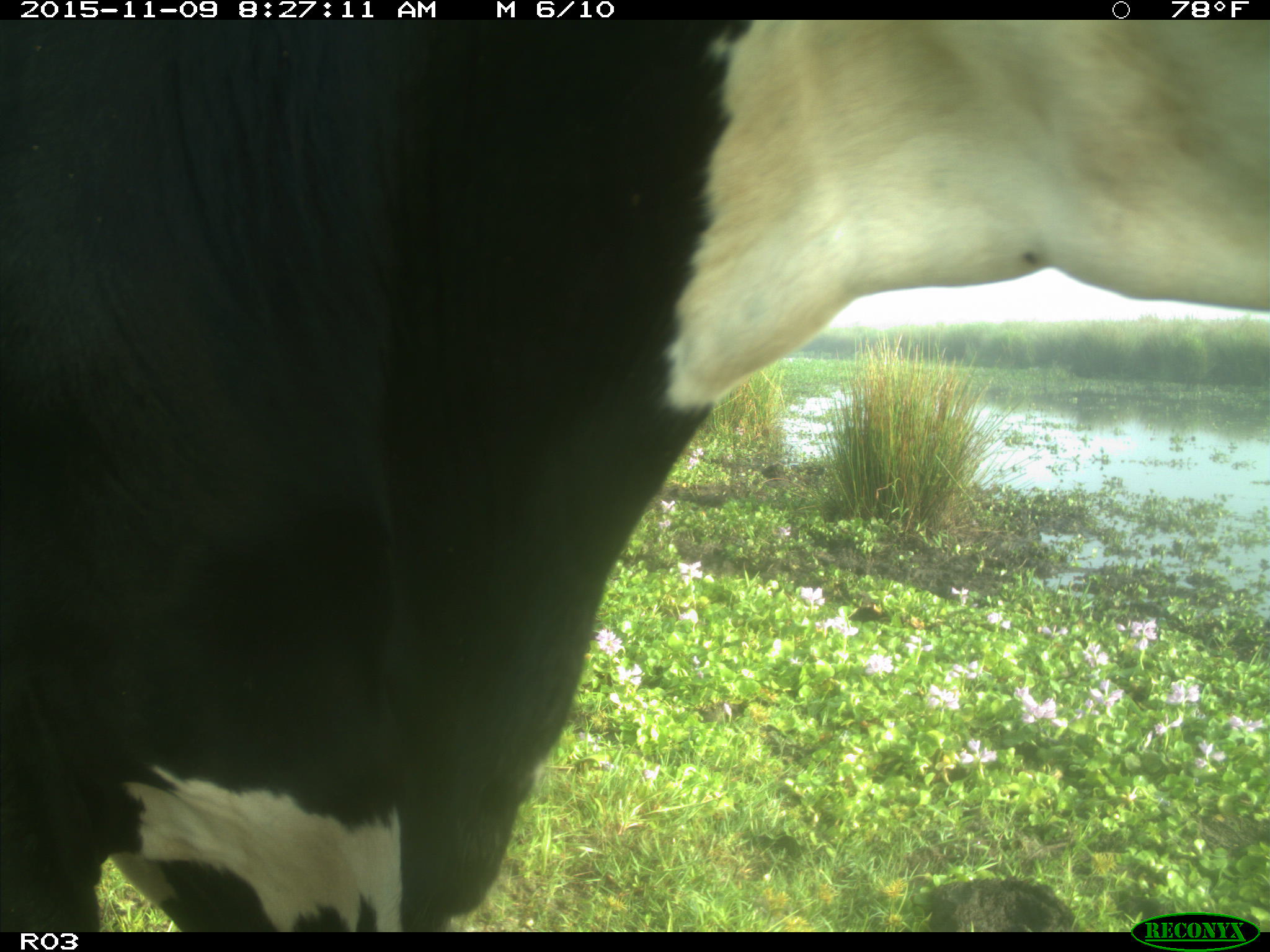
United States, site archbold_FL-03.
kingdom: Animalia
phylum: Chordata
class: Mammalia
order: Artiodactyla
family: Bovidae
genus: Bos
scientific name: Bos taurus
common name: domestic cow